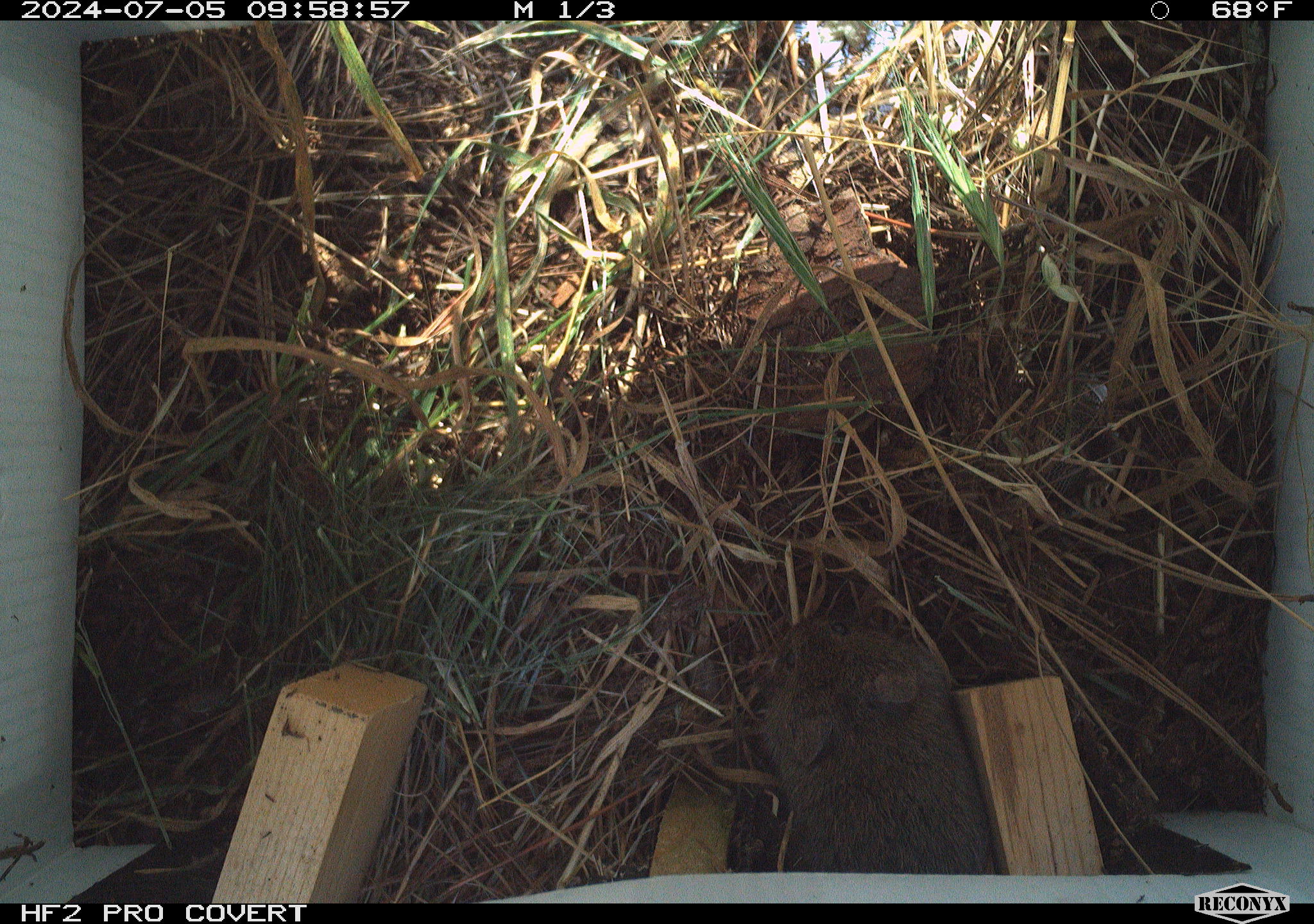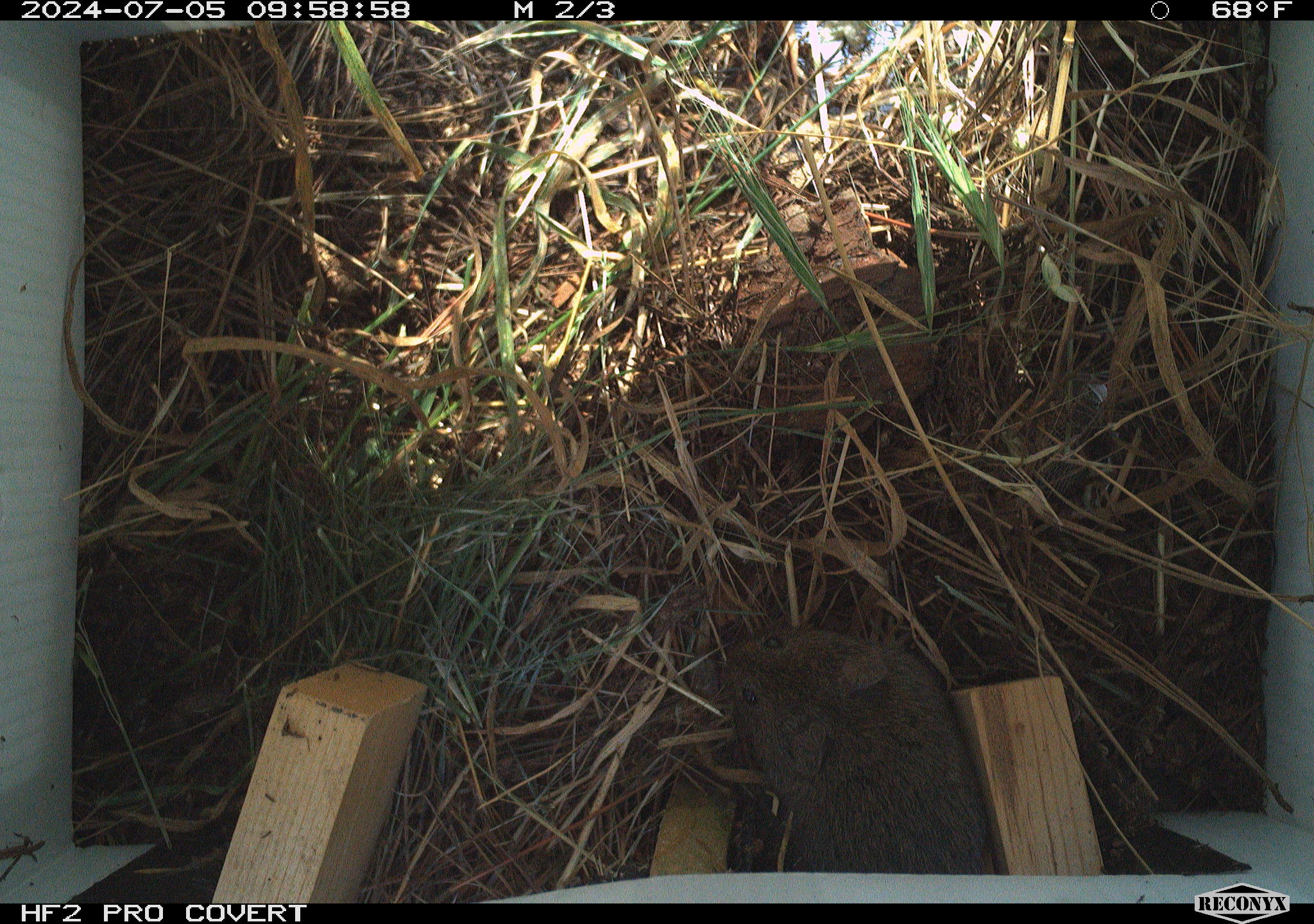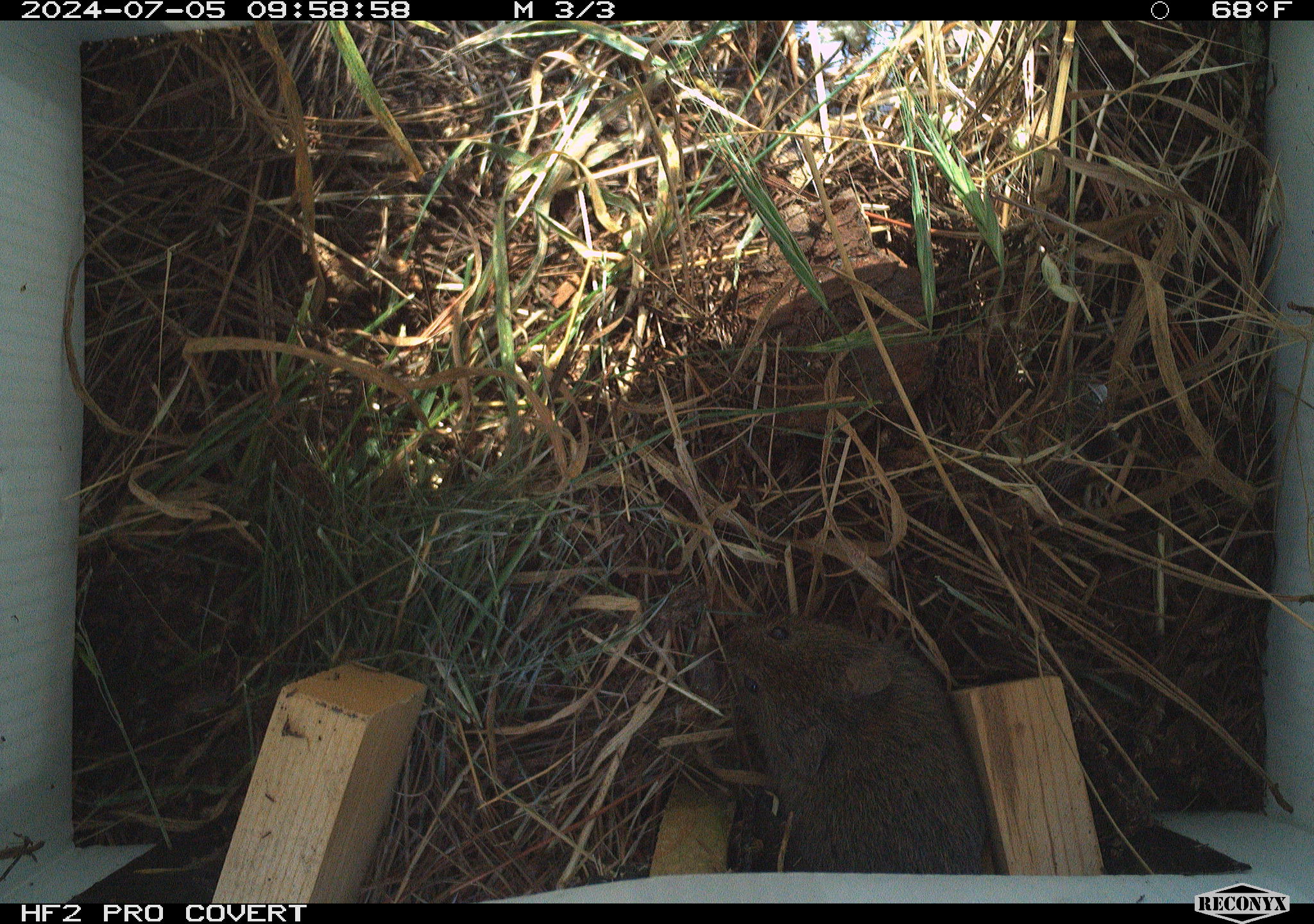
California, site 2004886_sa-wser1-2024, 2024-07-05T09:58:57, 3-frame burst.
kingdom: Animalia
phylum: Chordata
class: Mammalia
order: Rodentia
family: Cricetidae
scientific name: Arvicolinae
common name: voles, lemmings, and muskrats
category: arvicolinae subfamily